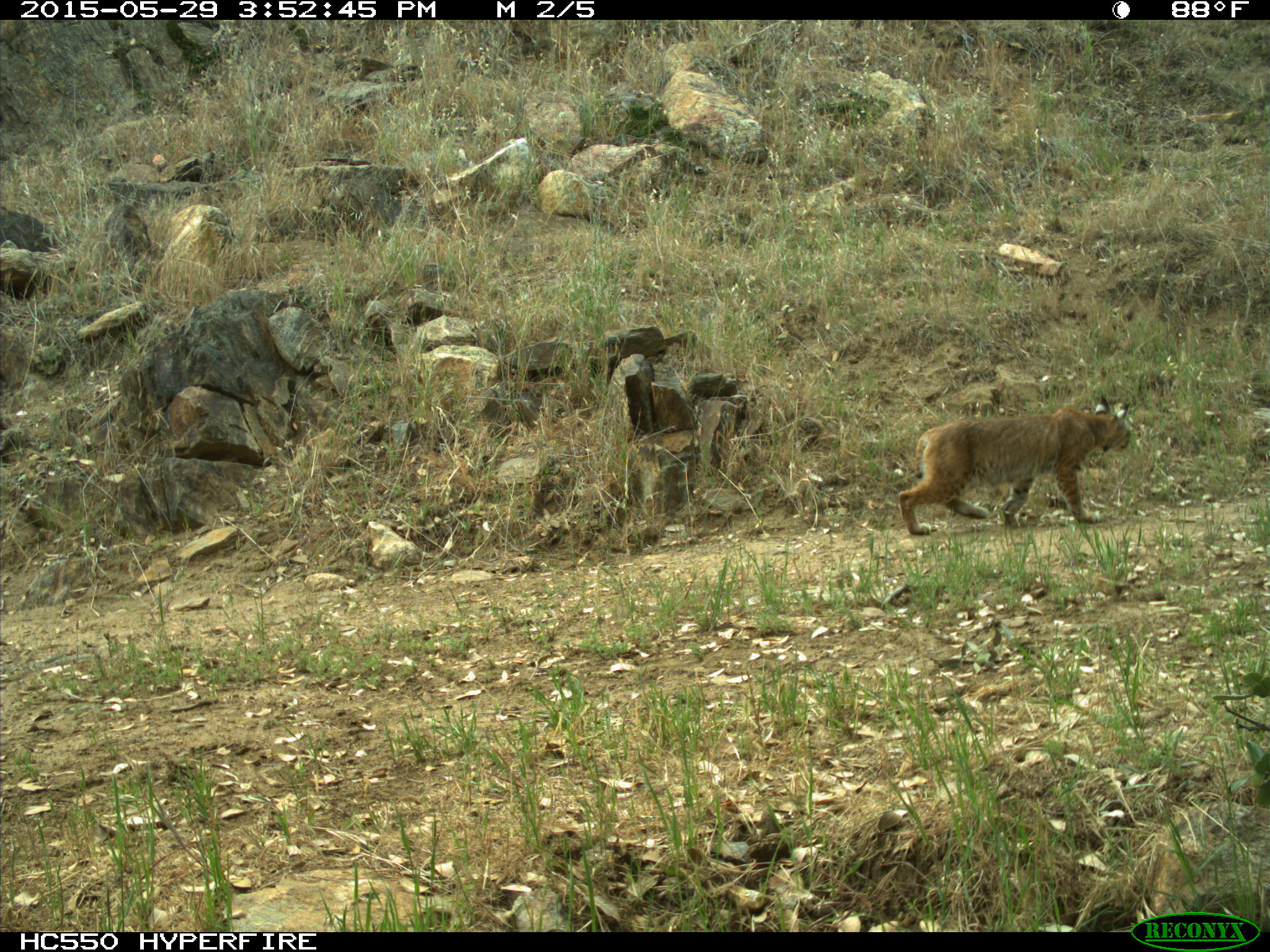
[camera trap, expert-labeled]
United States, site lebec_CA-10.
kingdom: Animalia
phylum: Chordata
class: Mammalia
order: Carnivora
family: Felidae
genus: Lynx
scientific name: Lynx rufus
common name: bobcat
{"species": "Lynx rufus (bobcat)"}